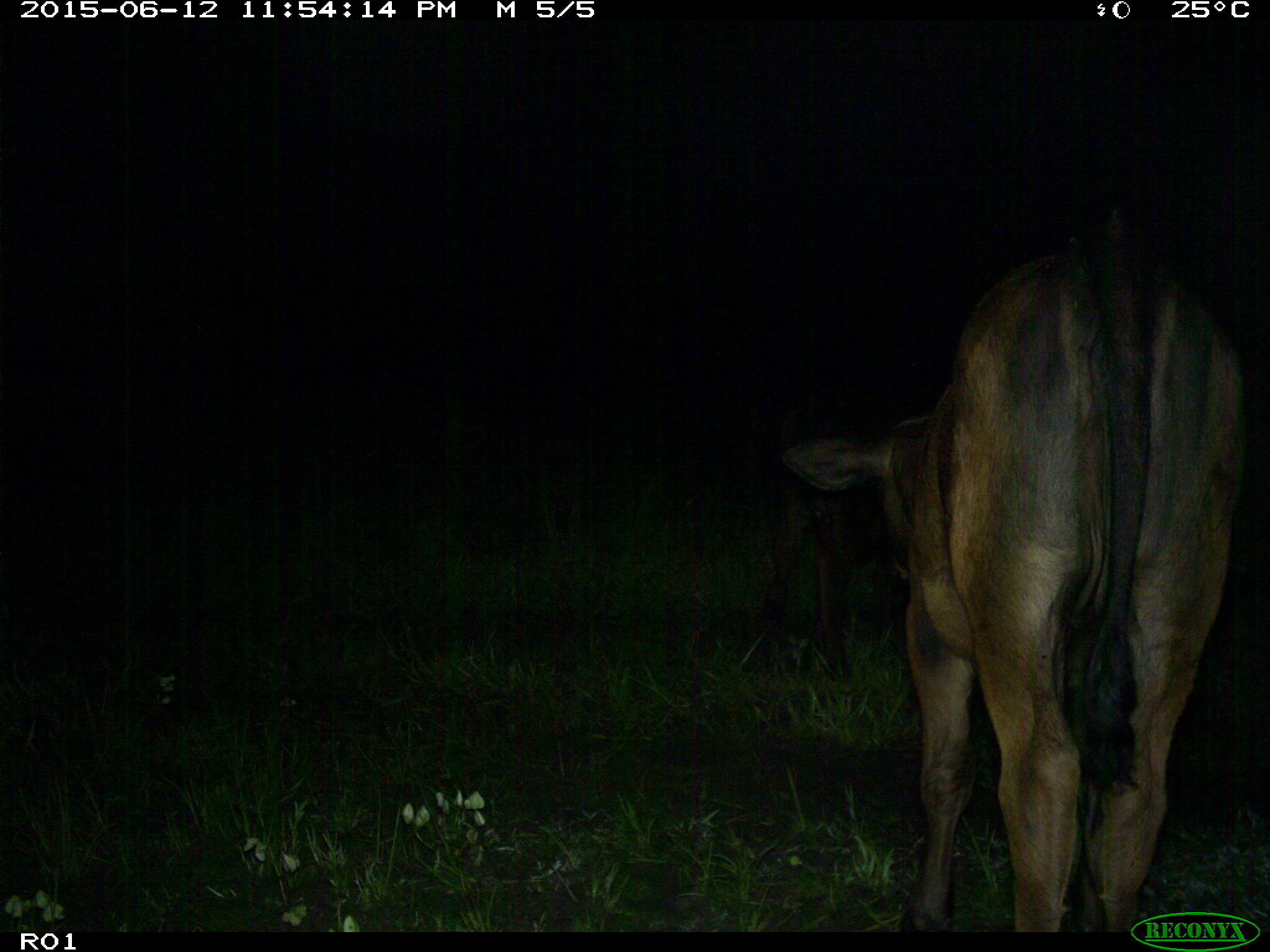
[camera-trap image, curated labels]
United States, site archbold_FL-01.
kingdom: Animalia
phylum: Chordata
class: Mammalia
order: Artiodactyla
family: Bovidae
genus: Bos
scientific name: Bos taurus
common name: domestic cow